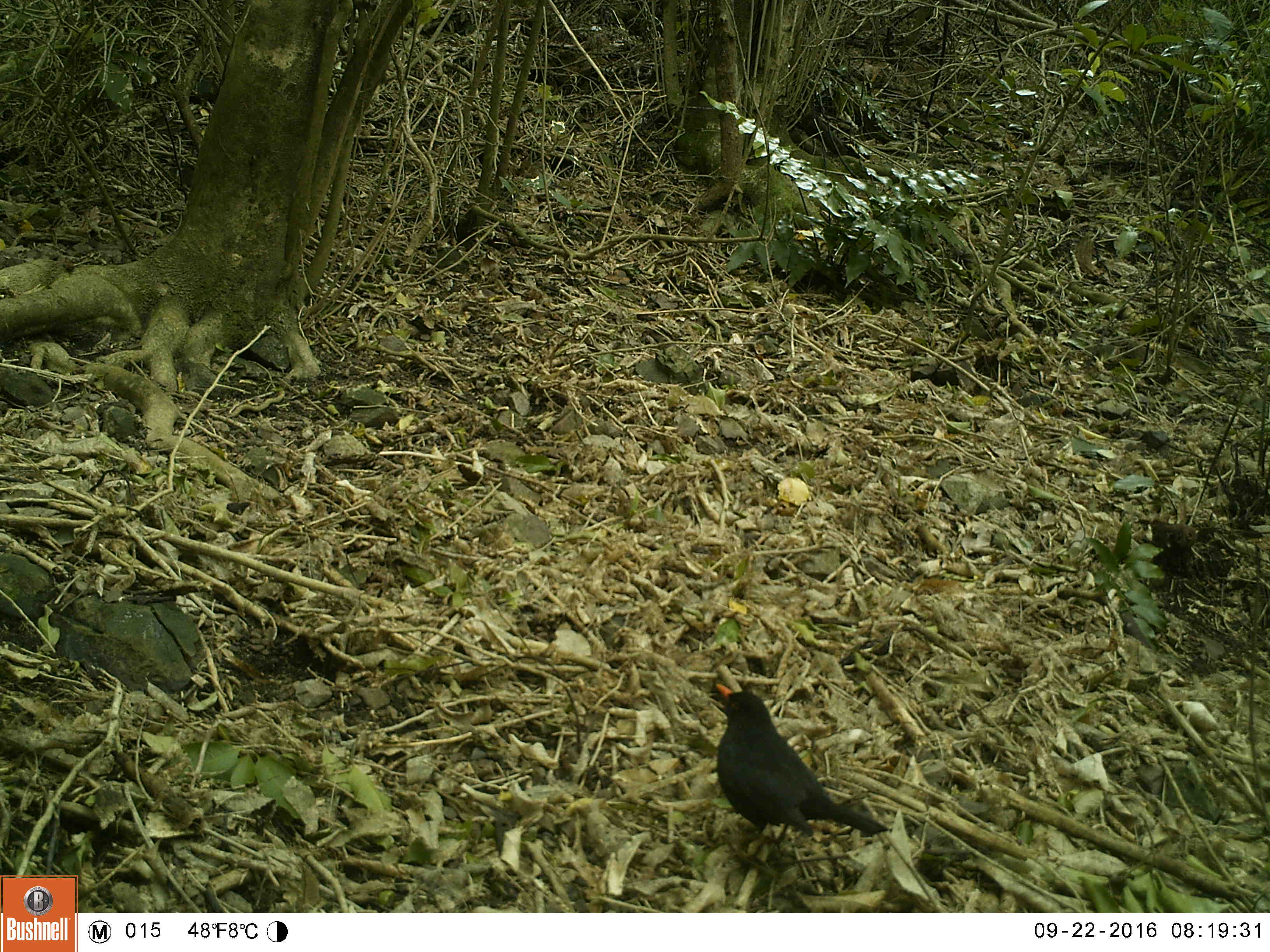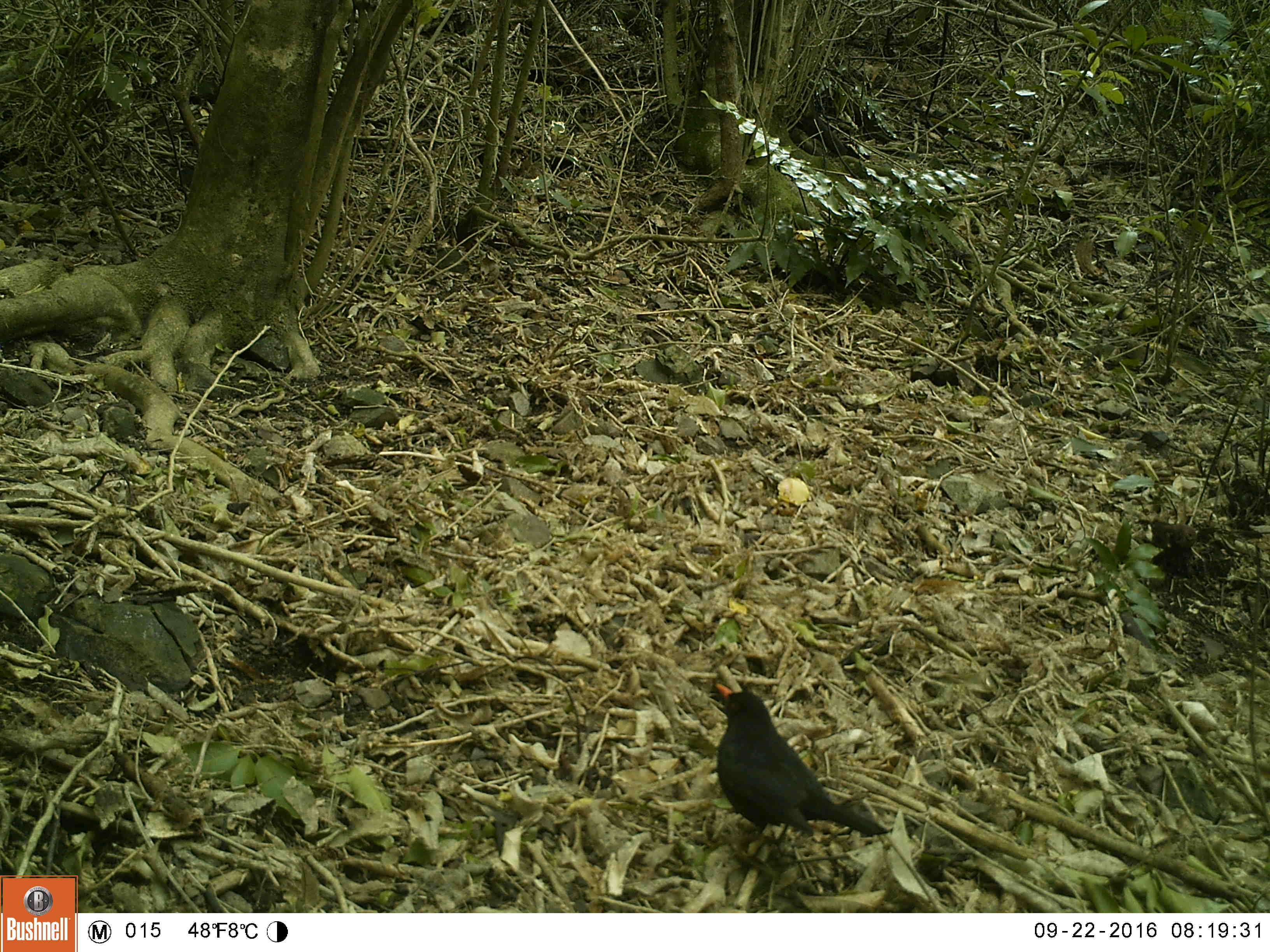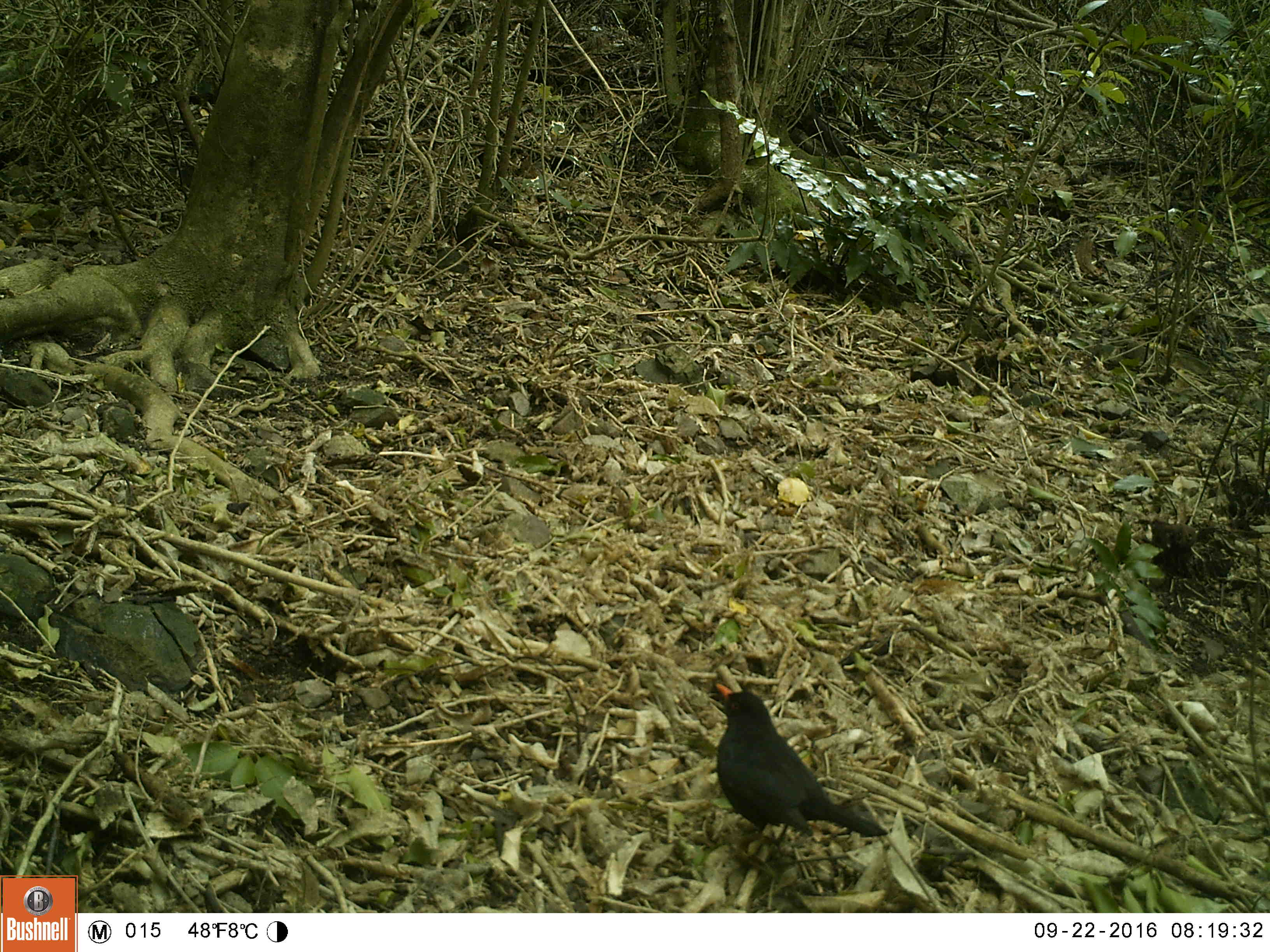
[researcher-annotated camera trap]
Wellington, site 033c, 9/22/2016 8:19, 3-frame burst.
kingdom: Animalia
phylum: Chordata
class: Aves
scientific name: Aves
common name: bird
Bird (Aves).